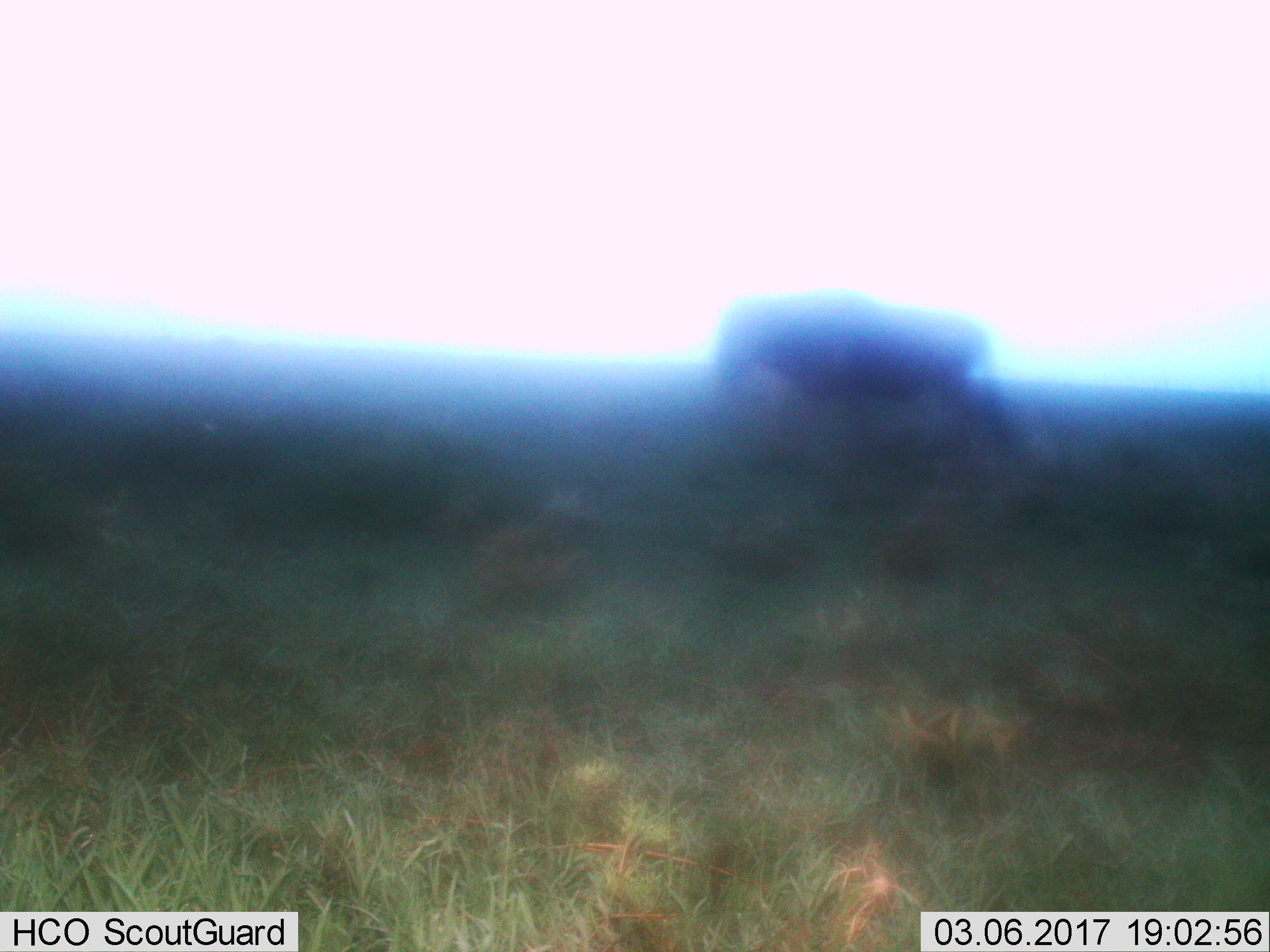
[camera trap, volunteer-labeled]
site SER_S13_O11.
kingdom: Animalia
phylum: Chordata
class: Mammalia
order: Artiodactyla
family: Bovidae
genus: Connochaetes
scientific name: Connochaetes taurinus taurinus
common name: blue wildebeest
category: wildebeestblue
Wildebeestblue (blue wildebeest) (Connochaetes taurinus taurinus), count 1. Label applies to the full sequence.